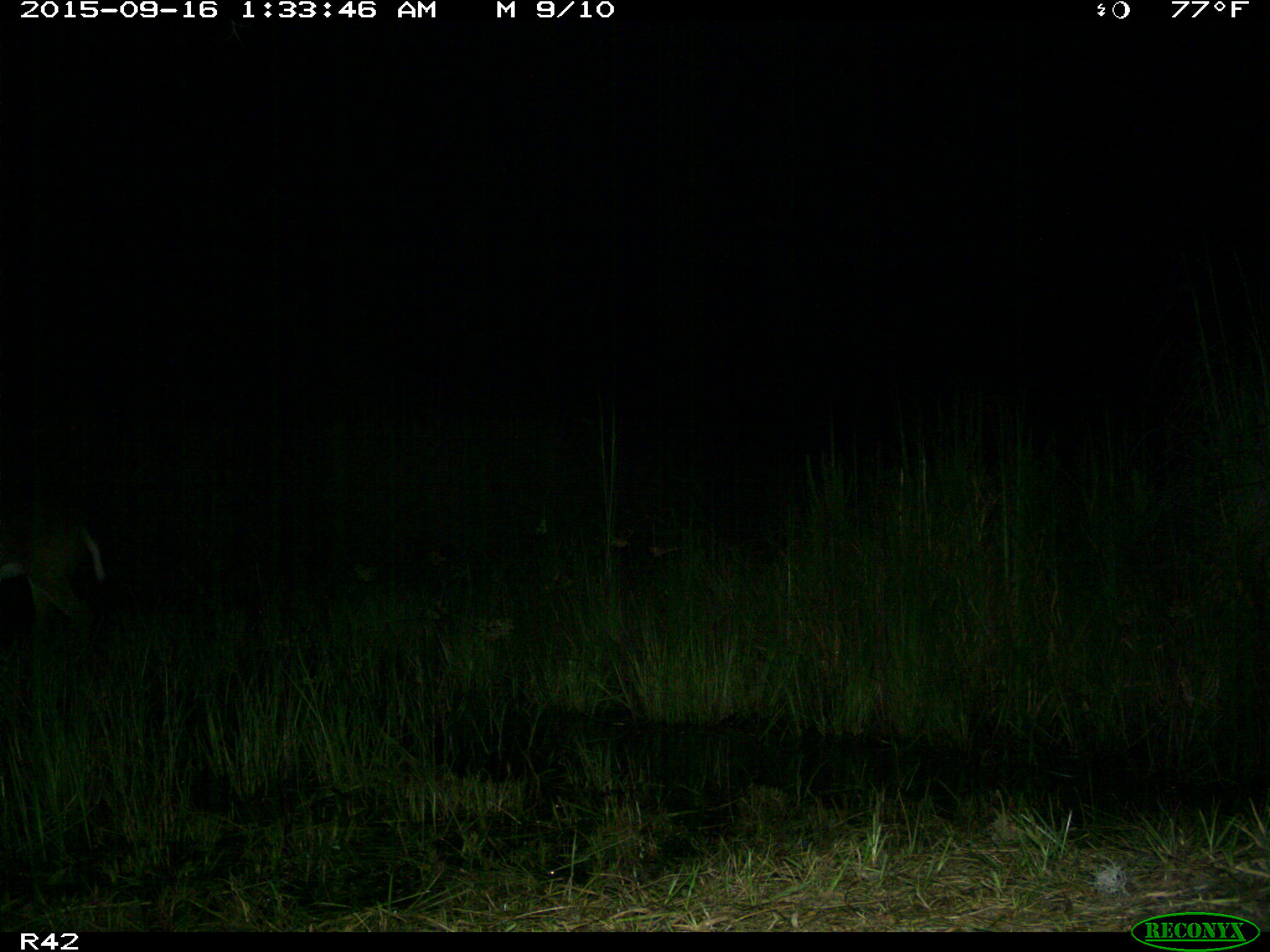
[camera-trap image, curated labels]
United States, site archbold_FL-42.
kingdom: Animalia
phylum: Chordata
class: Mammalia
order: Artiodactyla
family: Cervidae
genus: Odocoileus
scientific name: Odocoileus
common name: deer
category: unidentified deer